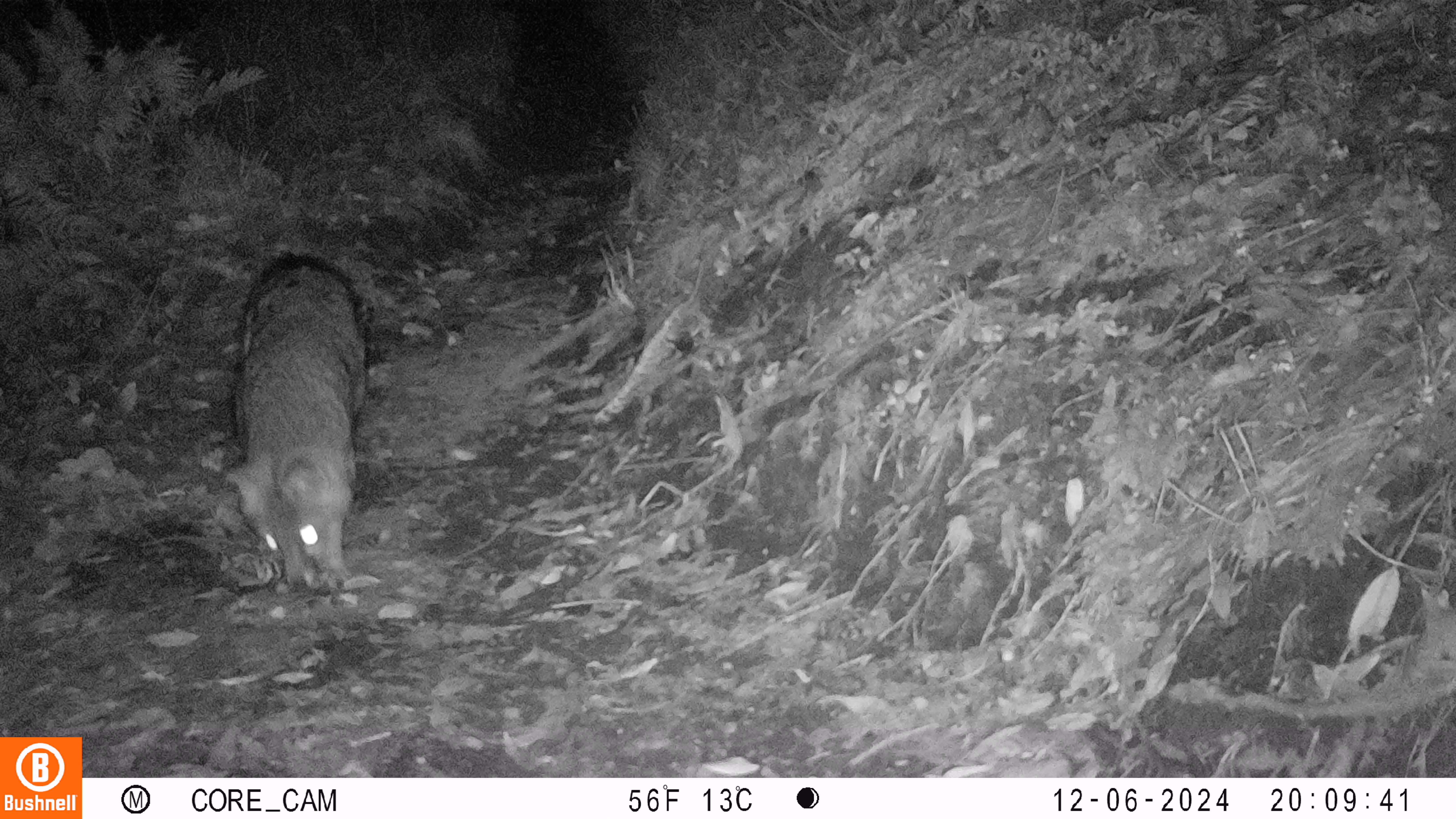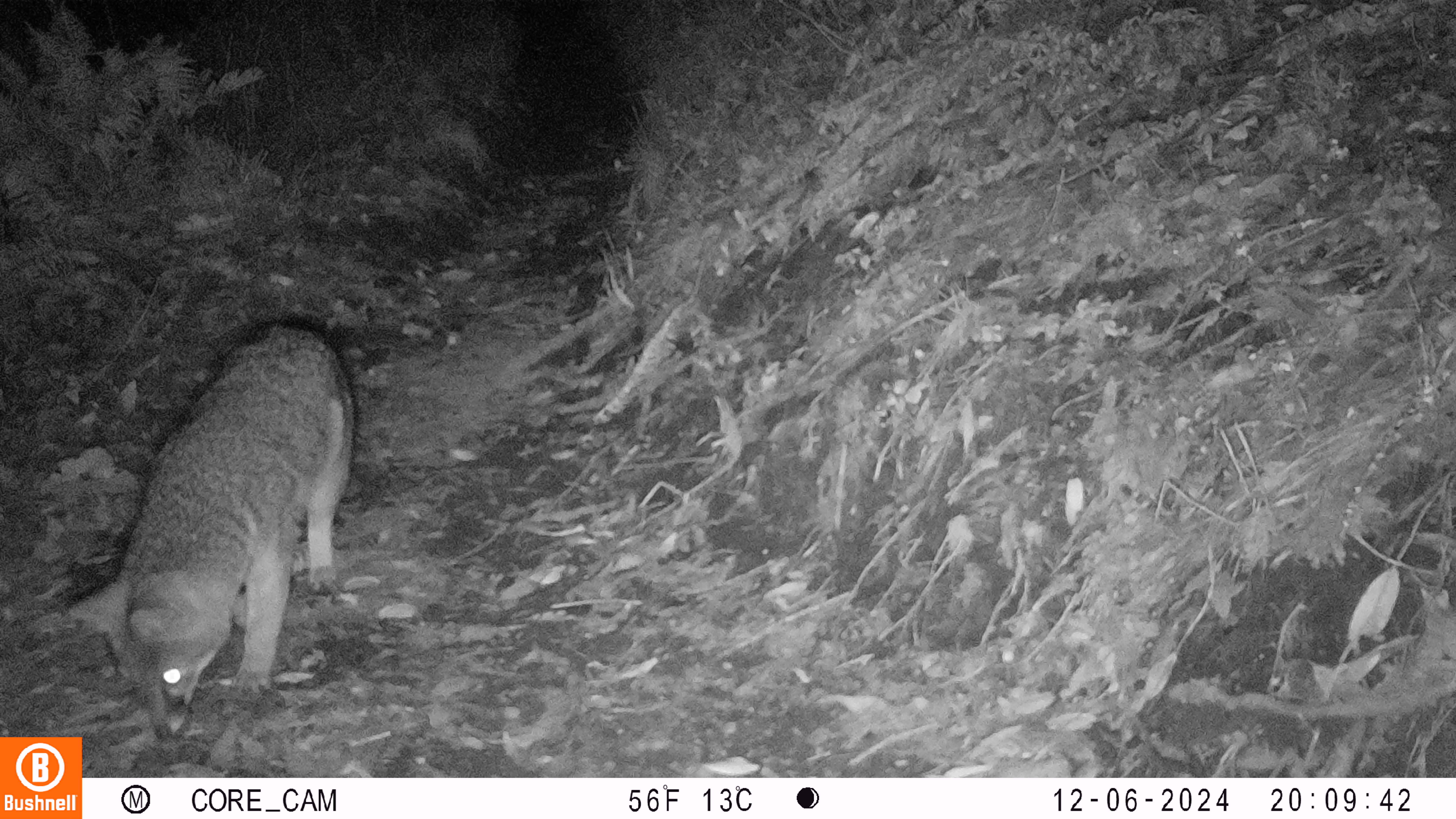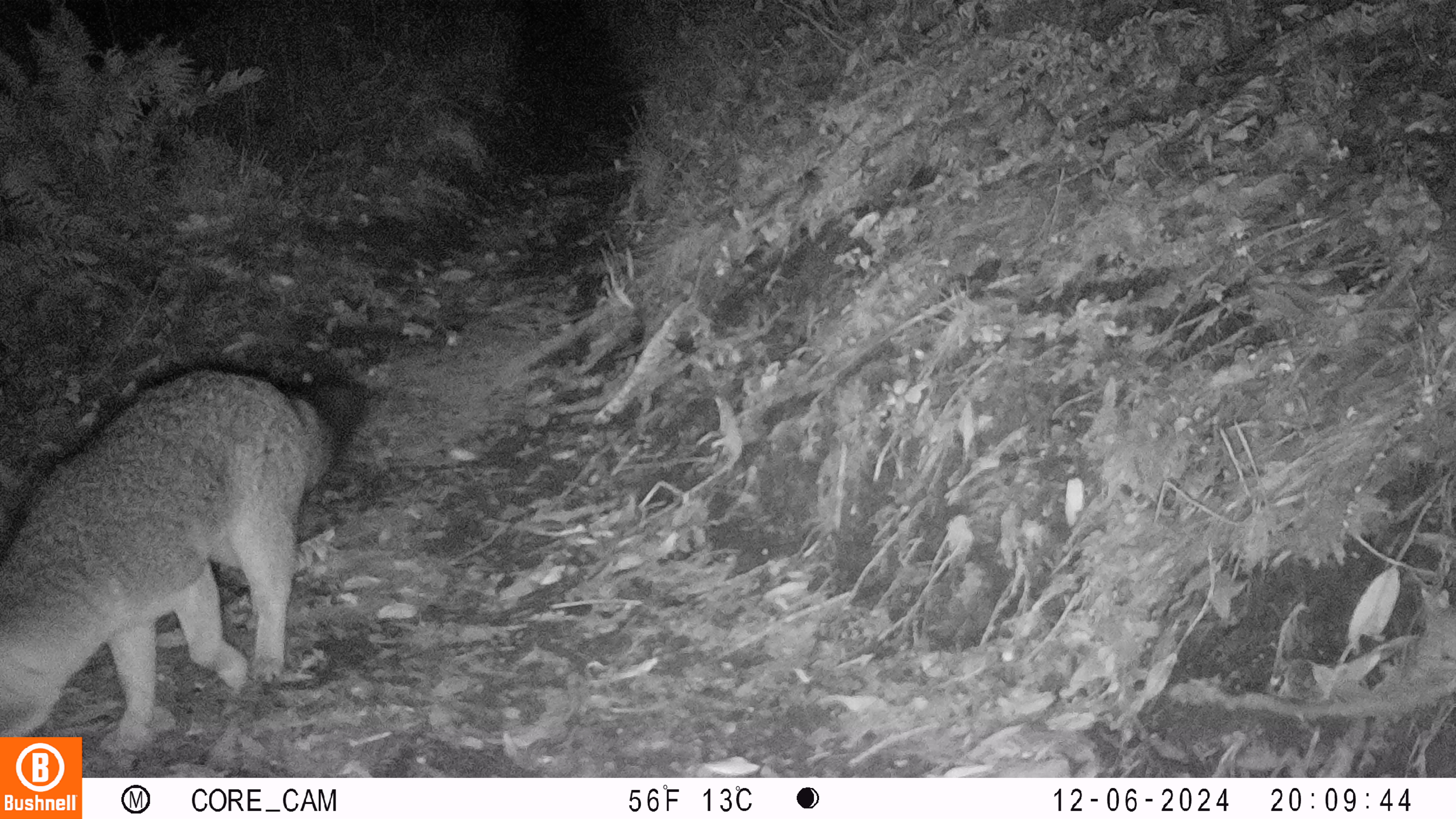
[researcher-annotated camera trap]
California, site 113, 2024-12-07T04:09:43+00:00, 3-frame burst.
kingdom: Animalia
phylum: Chordata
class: Mammalia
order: Carnivora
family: Canidae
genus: Urocyon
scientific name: Urocyon cinereoargenteus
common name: gray fox